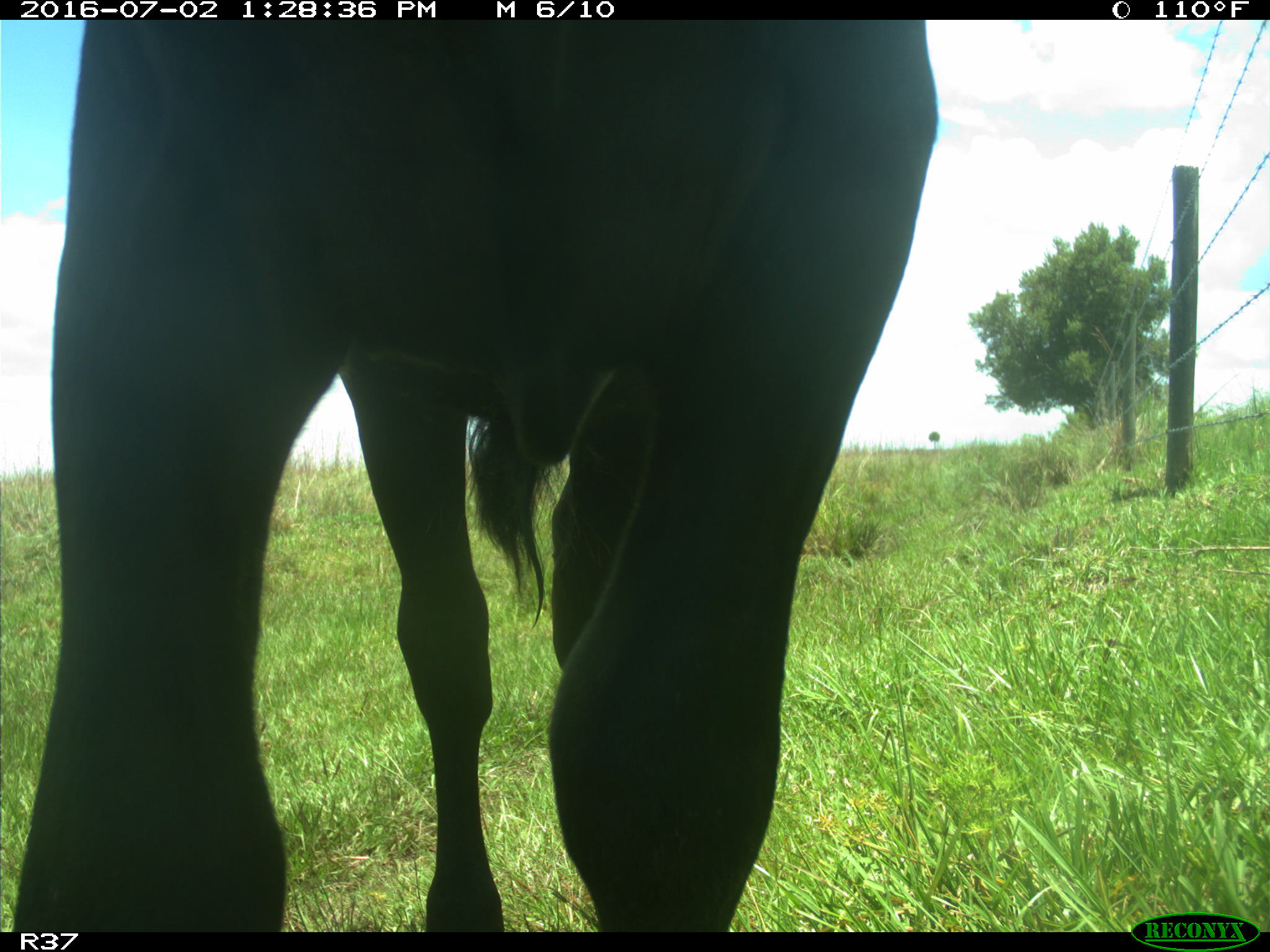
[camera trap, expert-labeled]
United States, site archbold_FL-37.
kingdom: Animalia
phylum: Chordata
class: Mammalia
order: Artiodactyla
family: Bovidae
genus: Bos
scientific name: Bos taurus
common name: domestic cow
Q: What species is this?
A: Bos taurus (domestic cow).